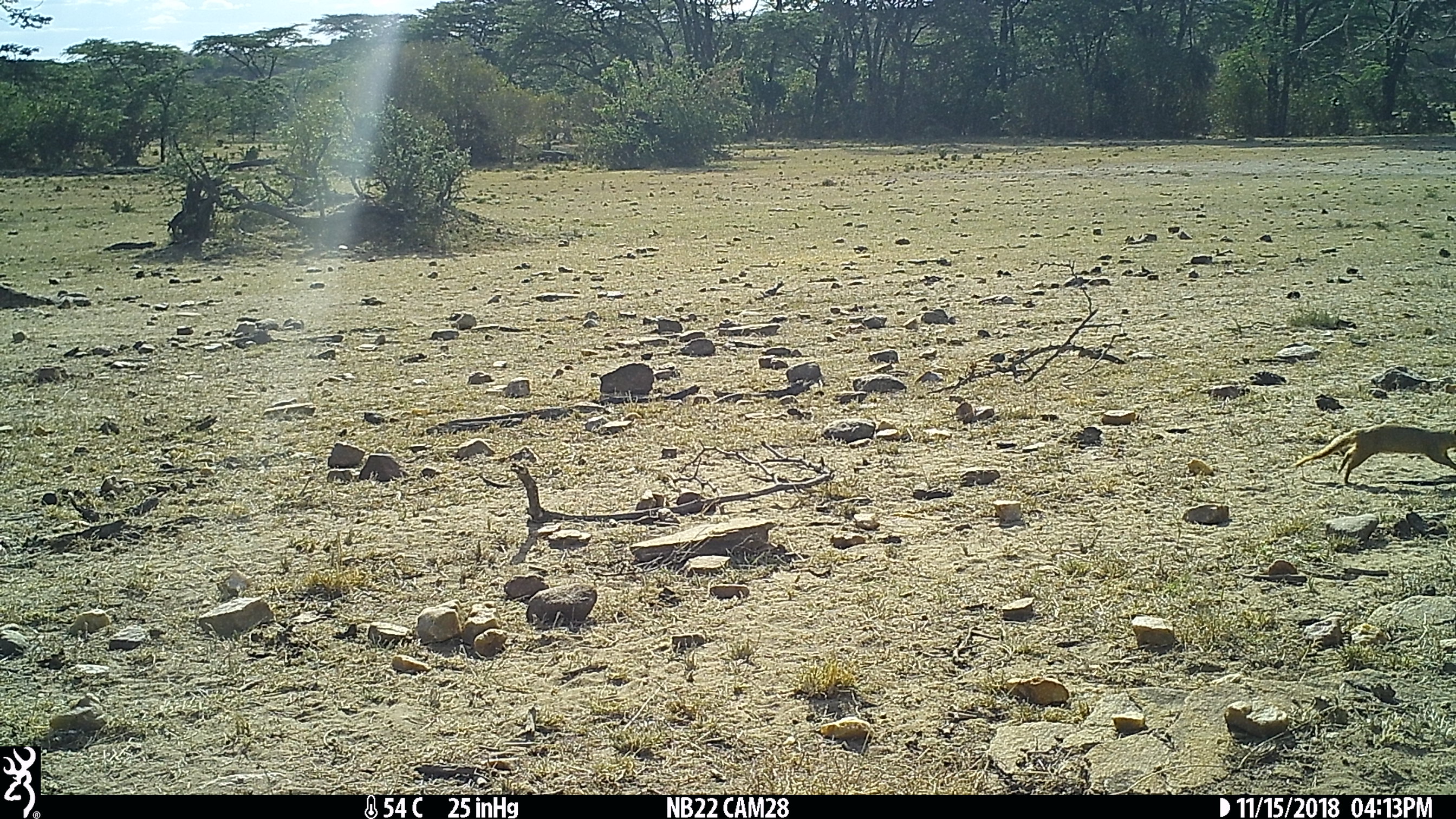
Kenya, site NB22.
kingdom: Animalia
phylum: Chordata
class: Mammalia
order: Carnivora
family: Herpestidae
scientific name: Herpestidae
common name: mongoose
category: mongoose other